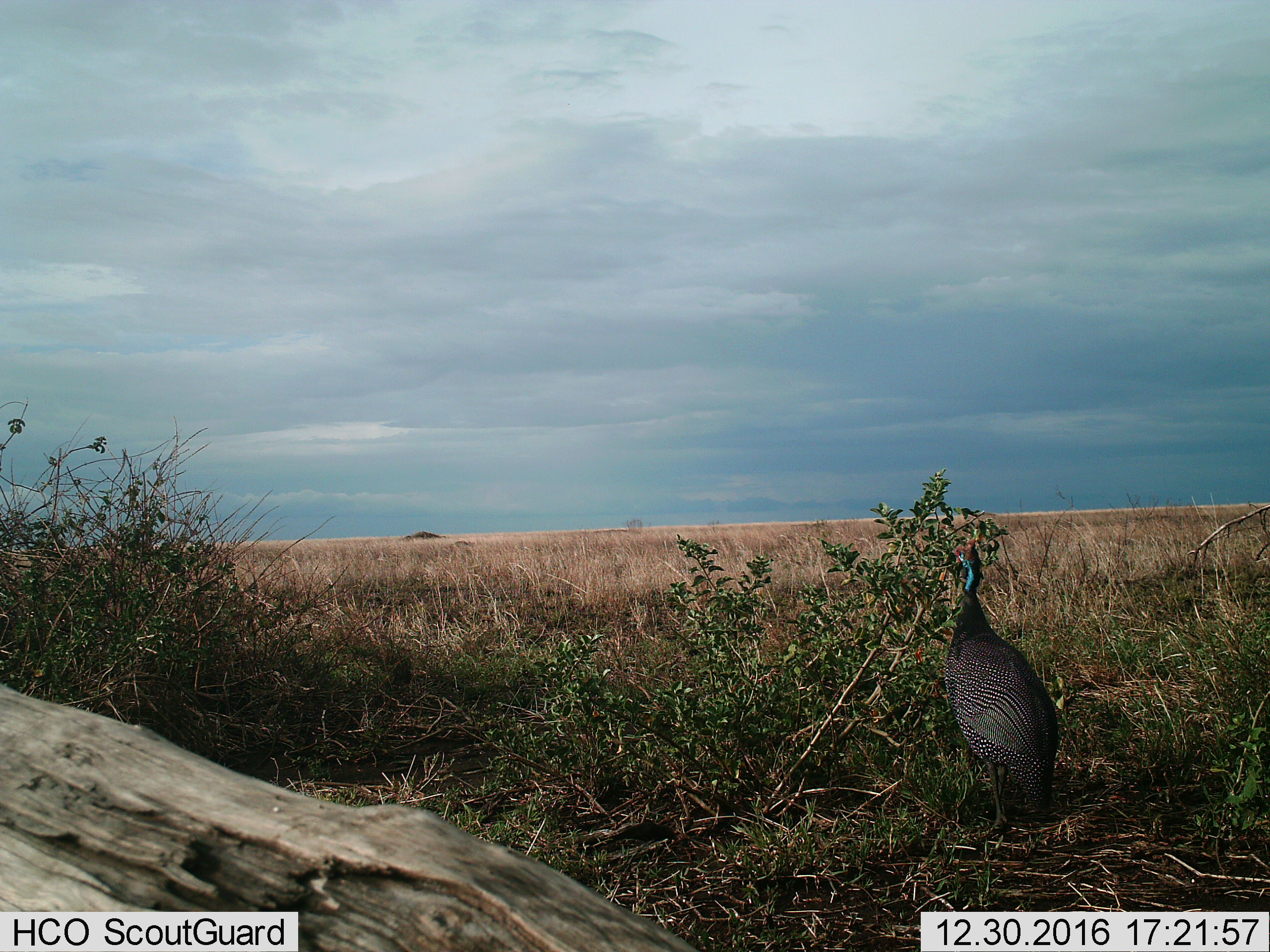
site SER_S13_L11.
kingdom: Animalia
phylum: Chordata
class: Aves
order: Galliformes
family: Numididae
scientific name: Numididae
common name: guineafowl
Guineafowl (Numididae), count 1. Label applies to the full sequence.